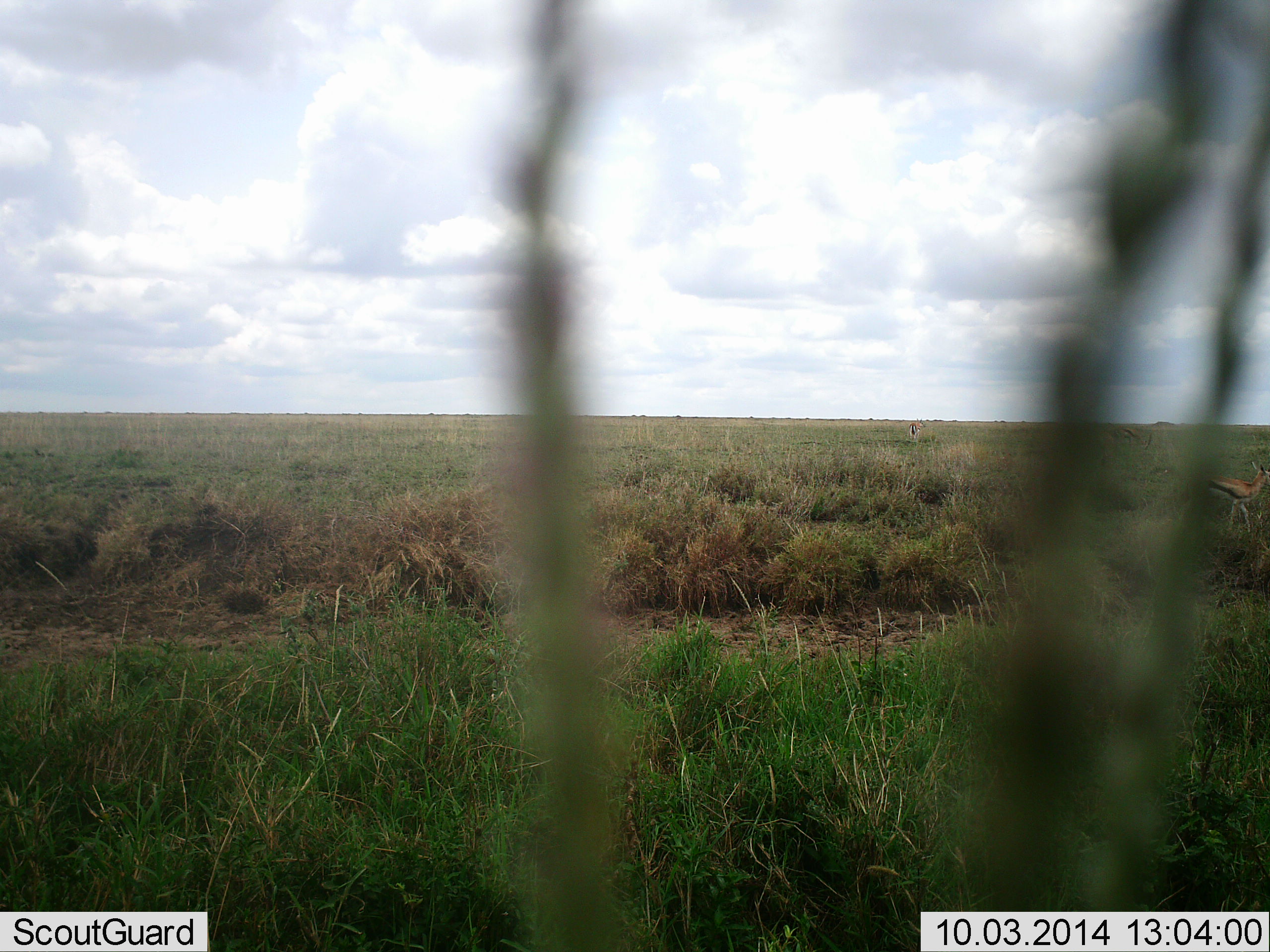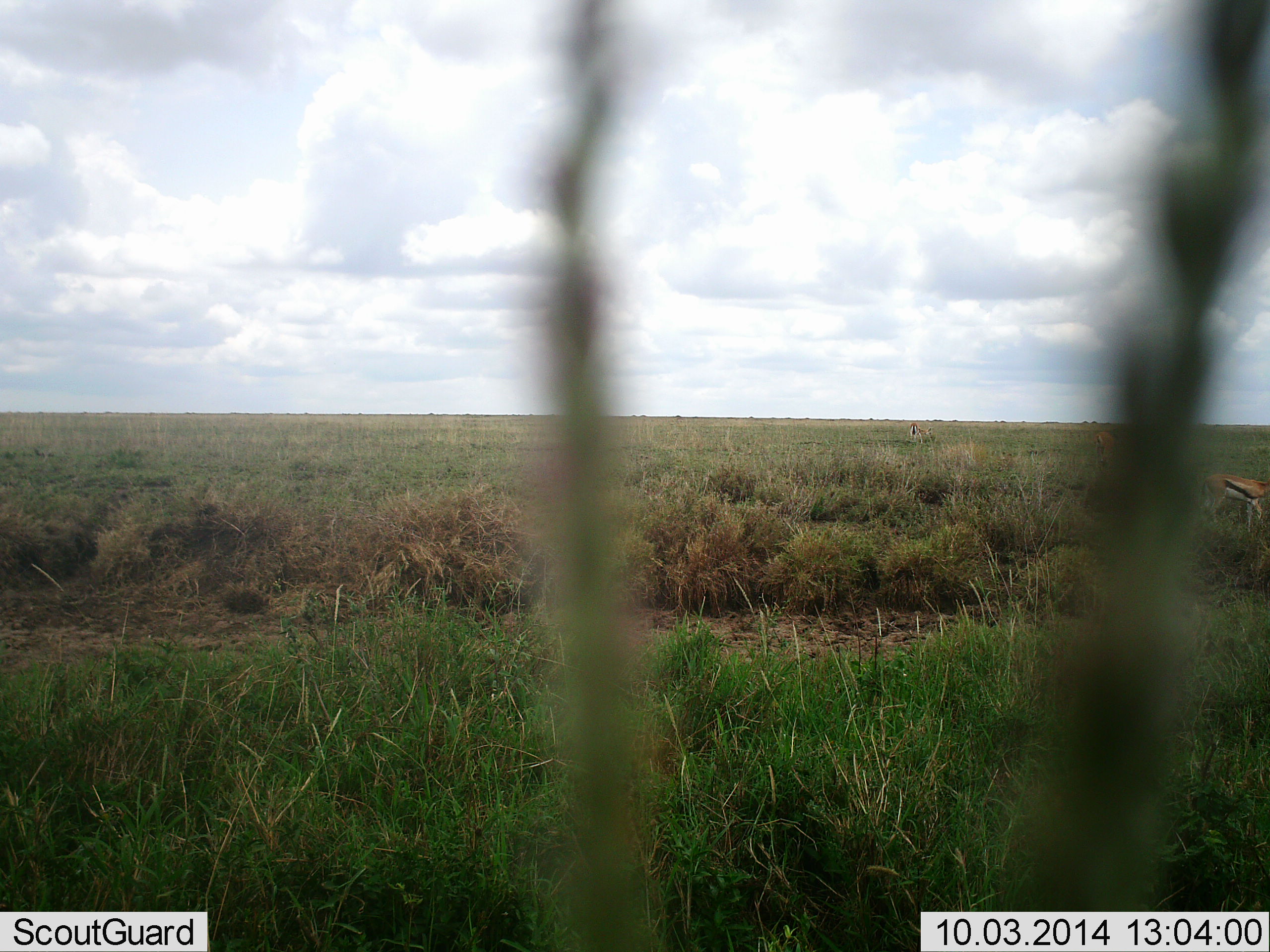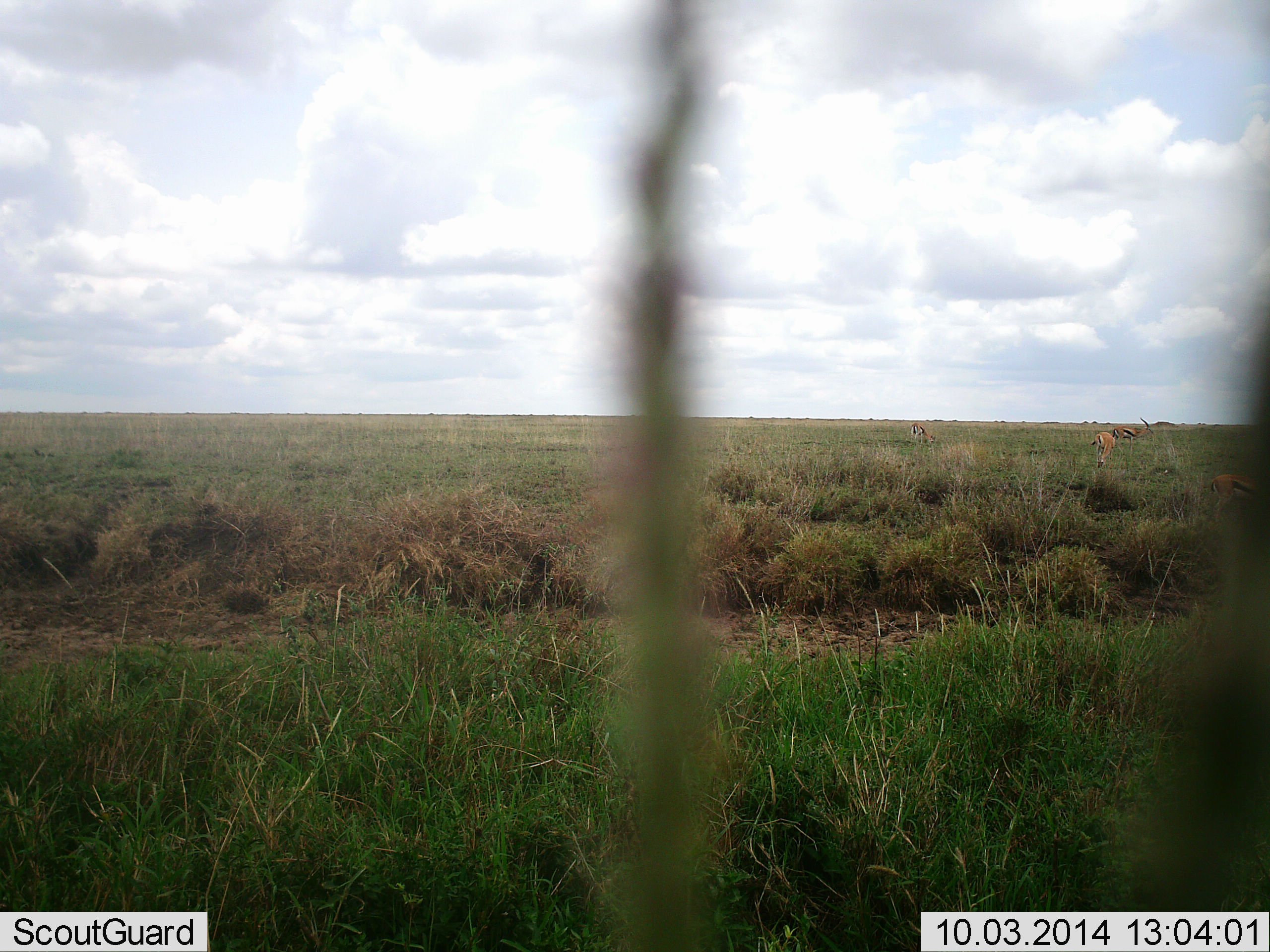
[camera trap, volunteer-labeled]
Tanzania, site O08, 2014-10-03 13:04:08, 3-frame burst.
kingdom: Animalia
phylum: Chordata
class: Mammalia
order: Artiodactyla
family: Bovidae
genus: Eudorcas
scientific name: Eudorcas thomsonii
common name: thomson's gazelle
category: gazellethomsons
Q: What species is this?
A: Gazellethomsons (thomson's gazelle) (Eudorcas thomsonii).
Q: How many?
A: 4.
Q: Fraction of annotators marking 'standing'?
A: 50%.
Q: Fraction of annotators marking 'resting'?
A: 0%.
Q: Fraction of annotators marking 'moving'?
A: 60%.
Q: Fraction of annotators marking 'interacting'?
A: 0%.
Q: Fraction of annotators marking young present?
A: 0%.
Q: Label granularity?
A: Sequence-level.